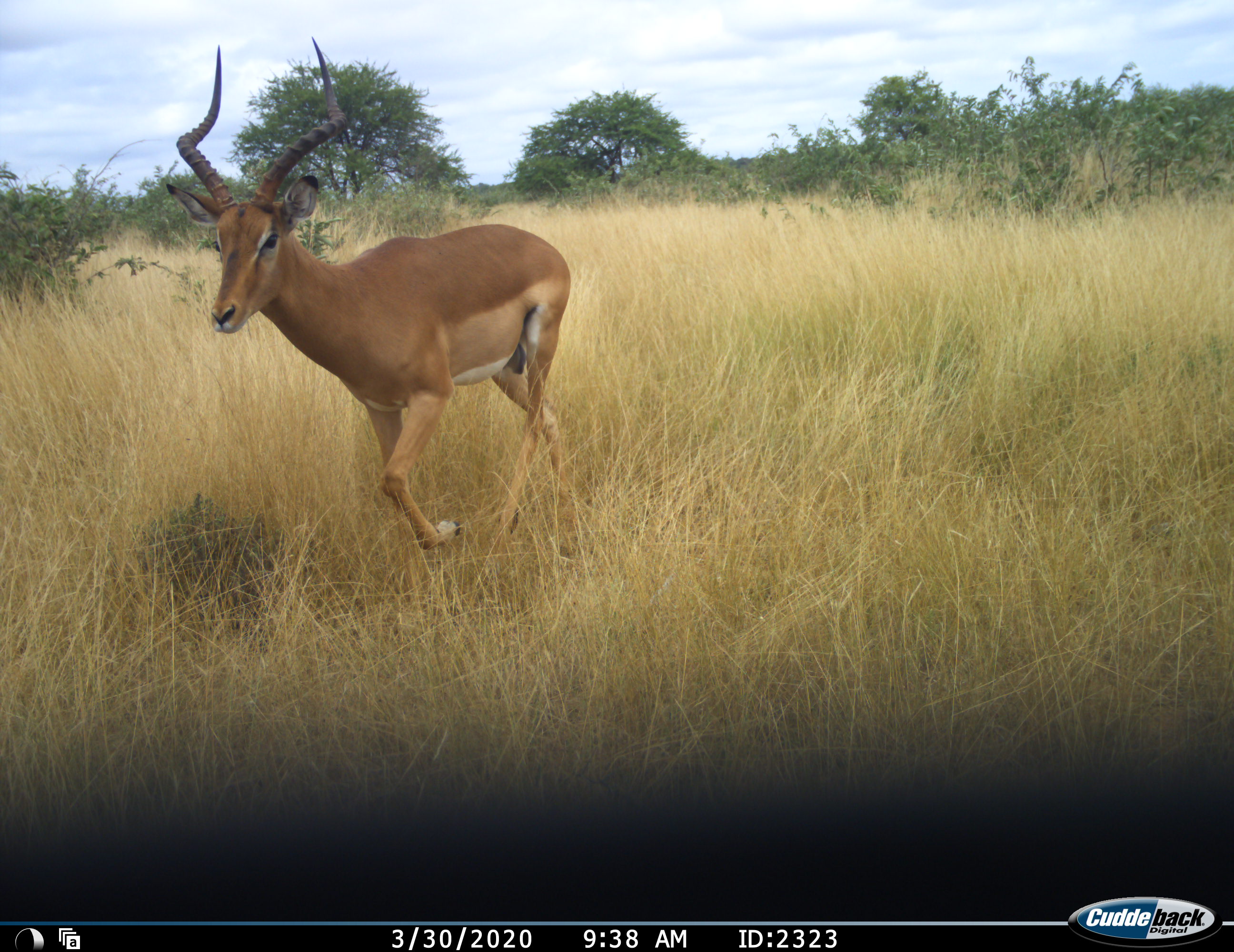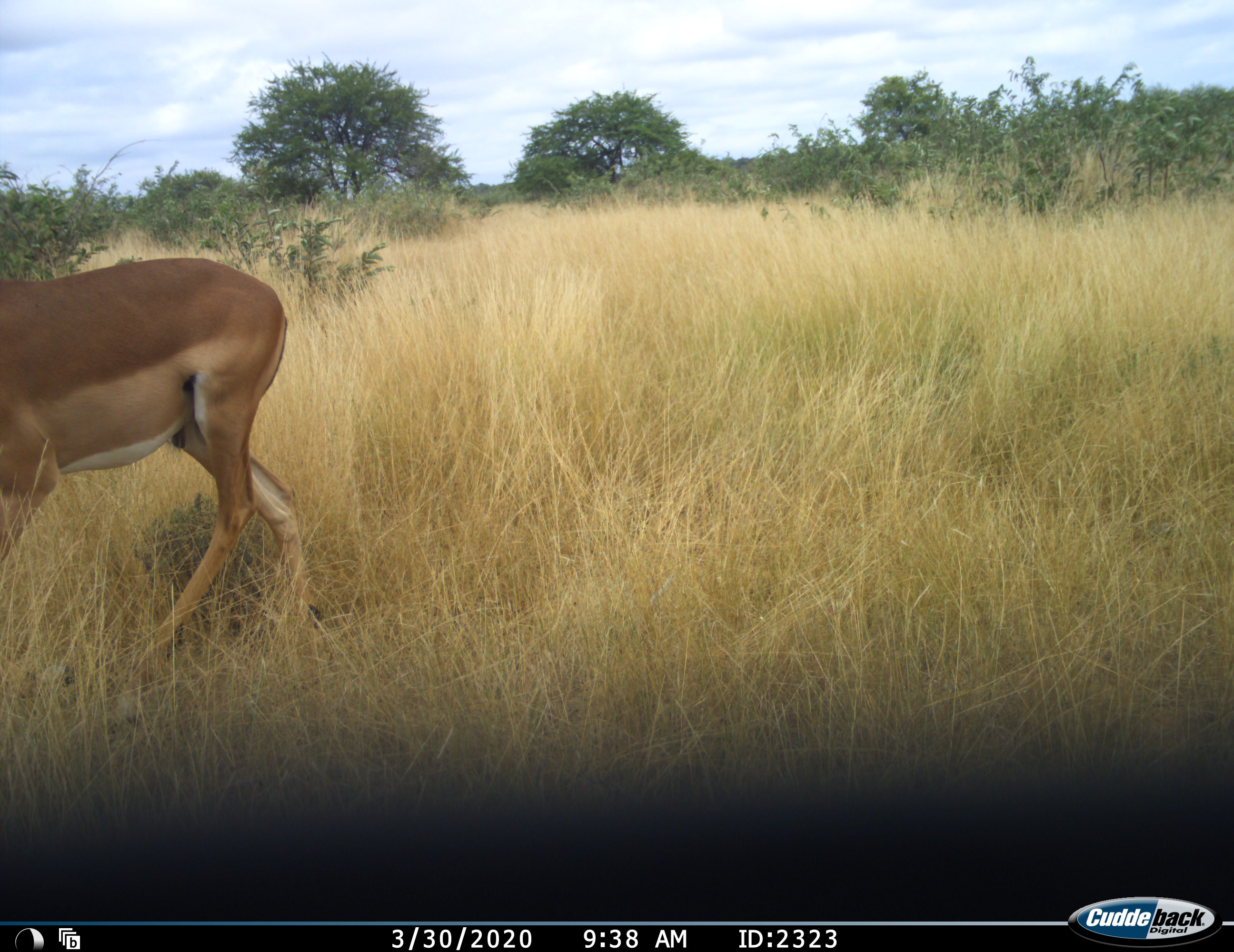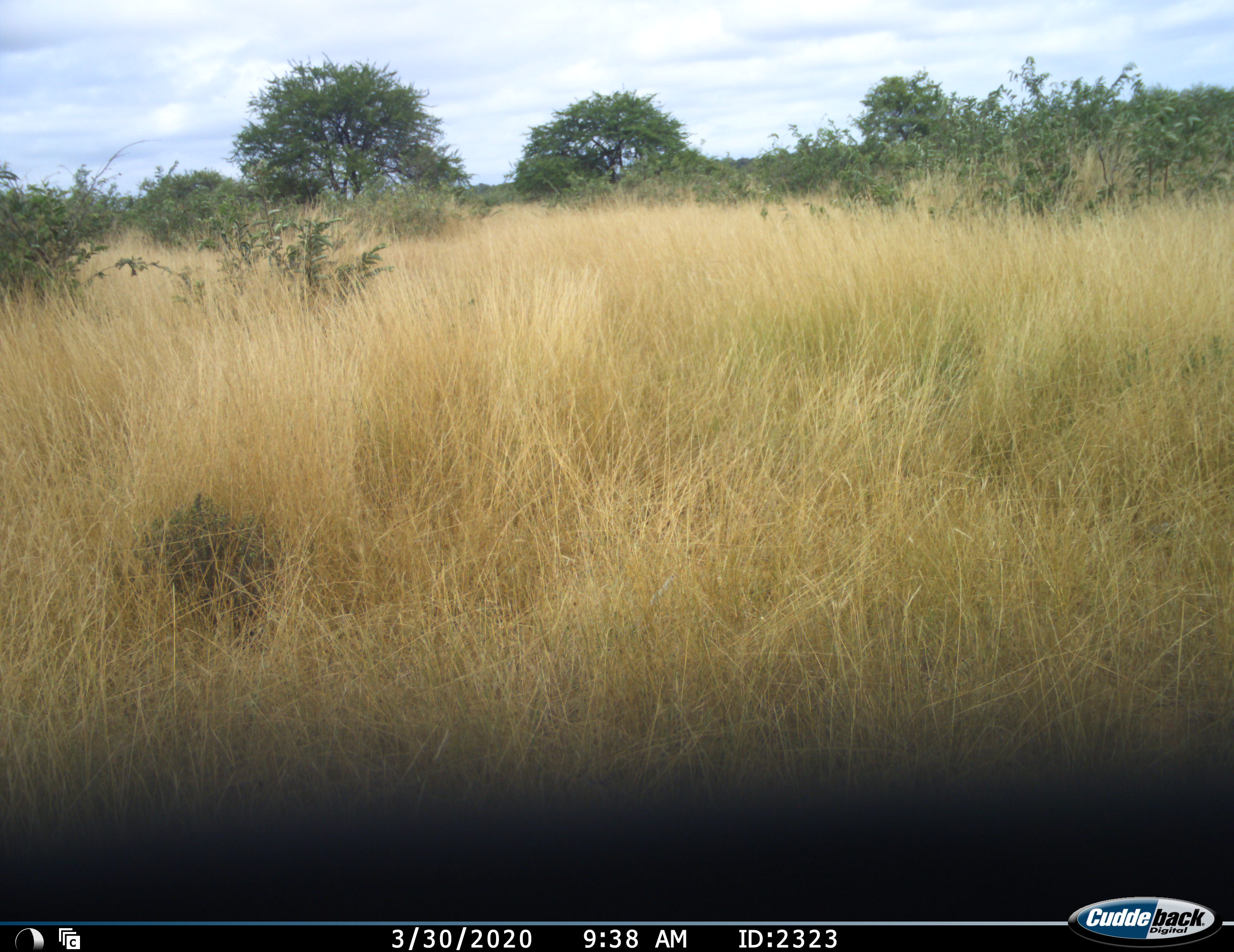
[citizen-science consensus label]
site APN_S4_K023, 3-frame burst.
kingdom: Animalia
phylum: Chordata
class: Mammalia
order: Artiodactyla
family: Bovidae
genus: Aepyceros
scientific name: Aepyceros melampus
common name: impala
Impala (Aepyceros melampus), count 1. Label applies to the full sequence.